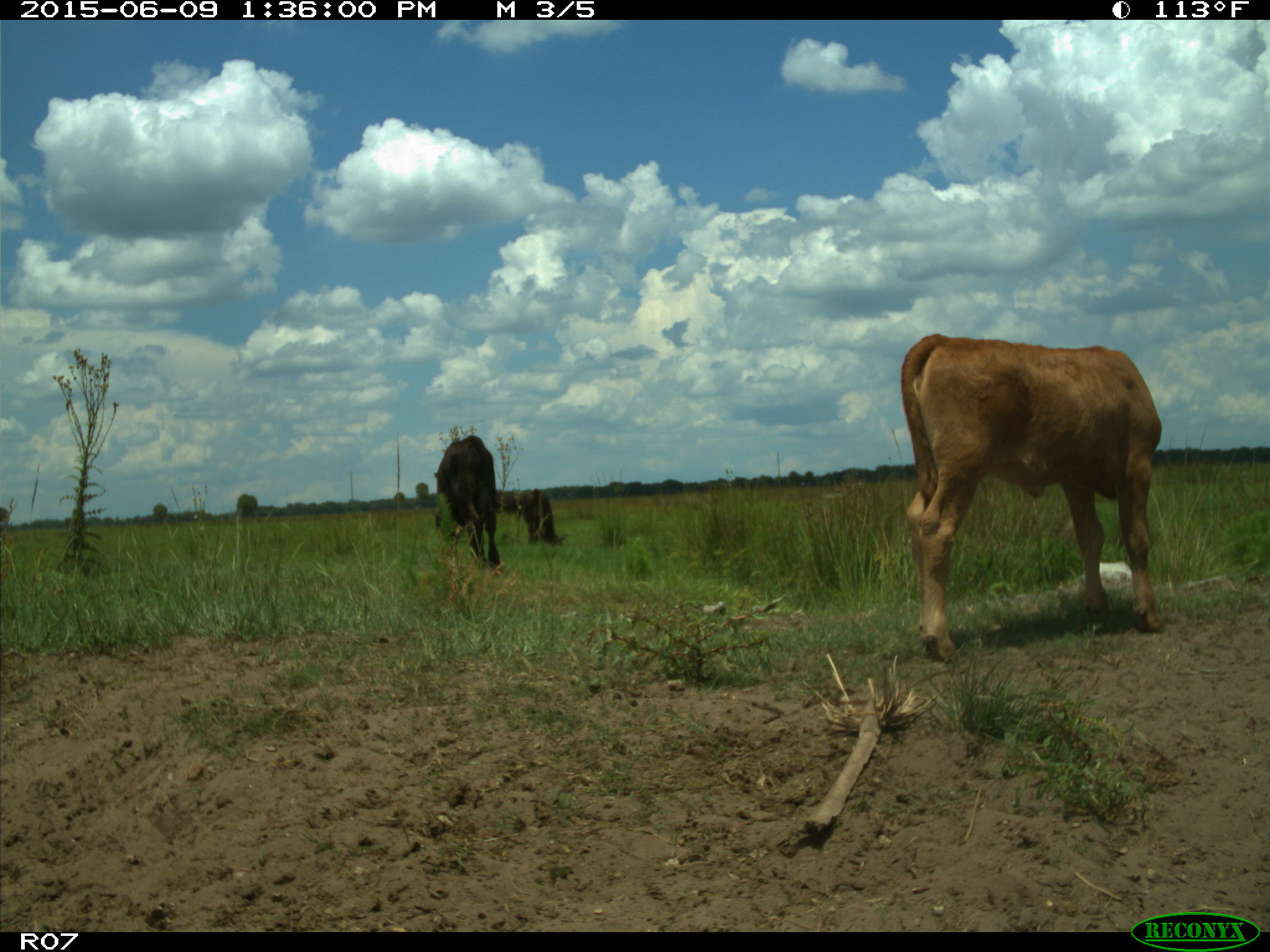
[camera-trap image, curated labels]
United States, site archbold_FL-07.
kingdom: Animalia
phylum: Chordata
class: Mammalia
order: Artiodactyla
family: Bovidae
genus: Bos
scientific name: Bos taurus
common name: domestic cow